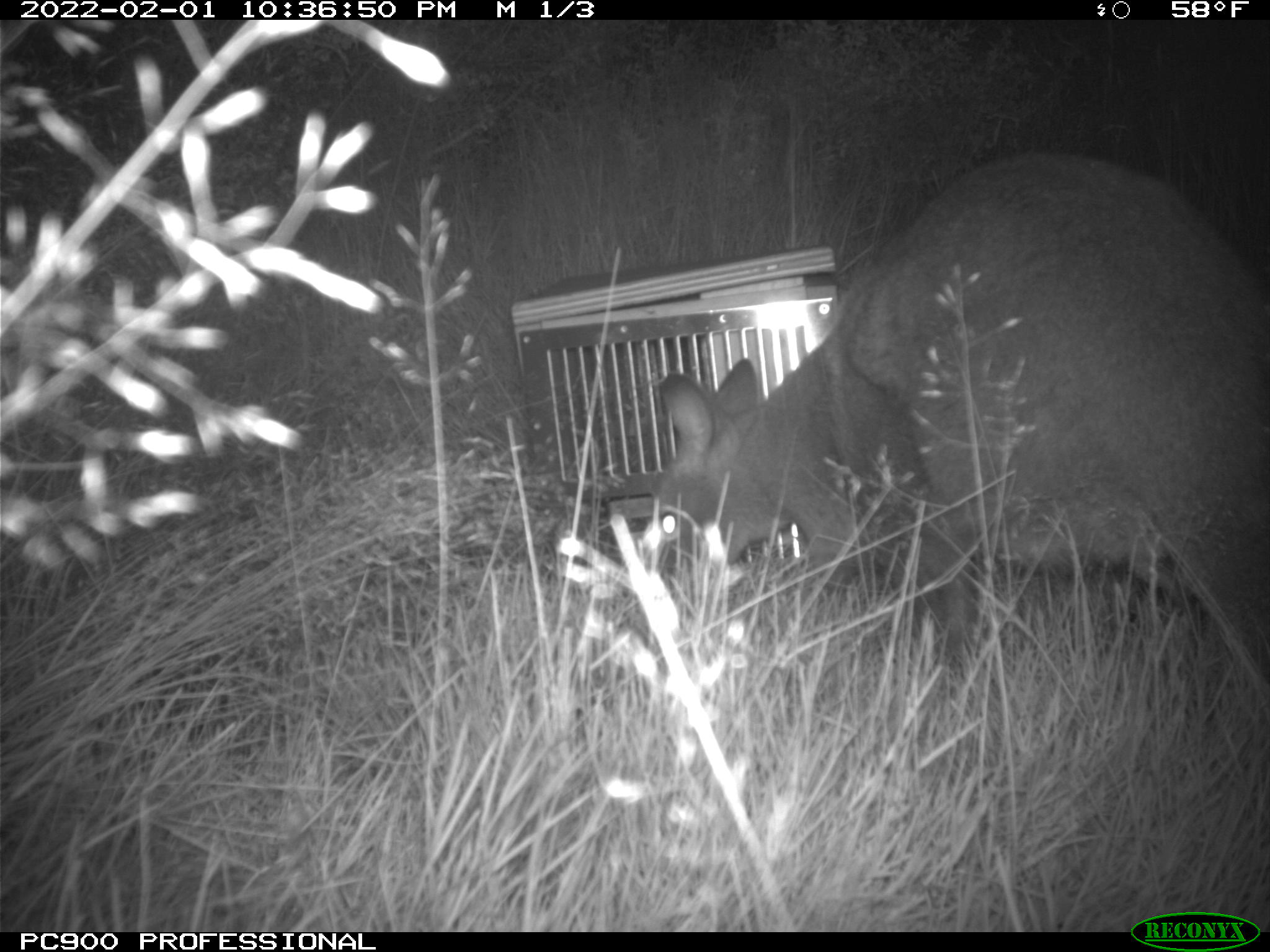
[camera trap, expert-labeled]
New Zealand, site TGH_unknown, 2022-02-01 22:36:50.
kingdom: Animalia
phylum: Chordata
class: Mammalia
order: Diprotodontia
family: Macropodidae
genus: Notamacropus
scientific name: Notamacropus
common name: wallaby